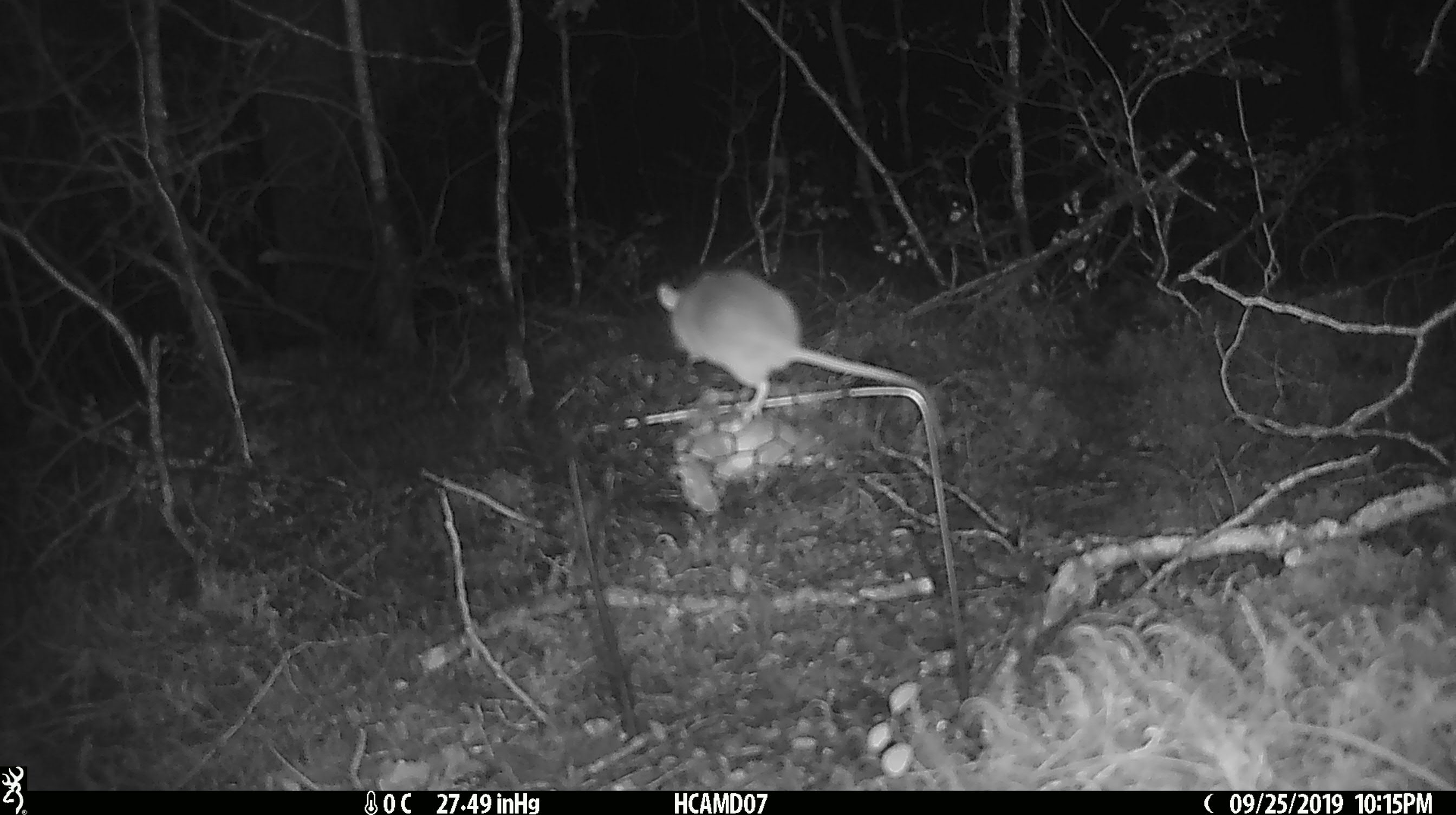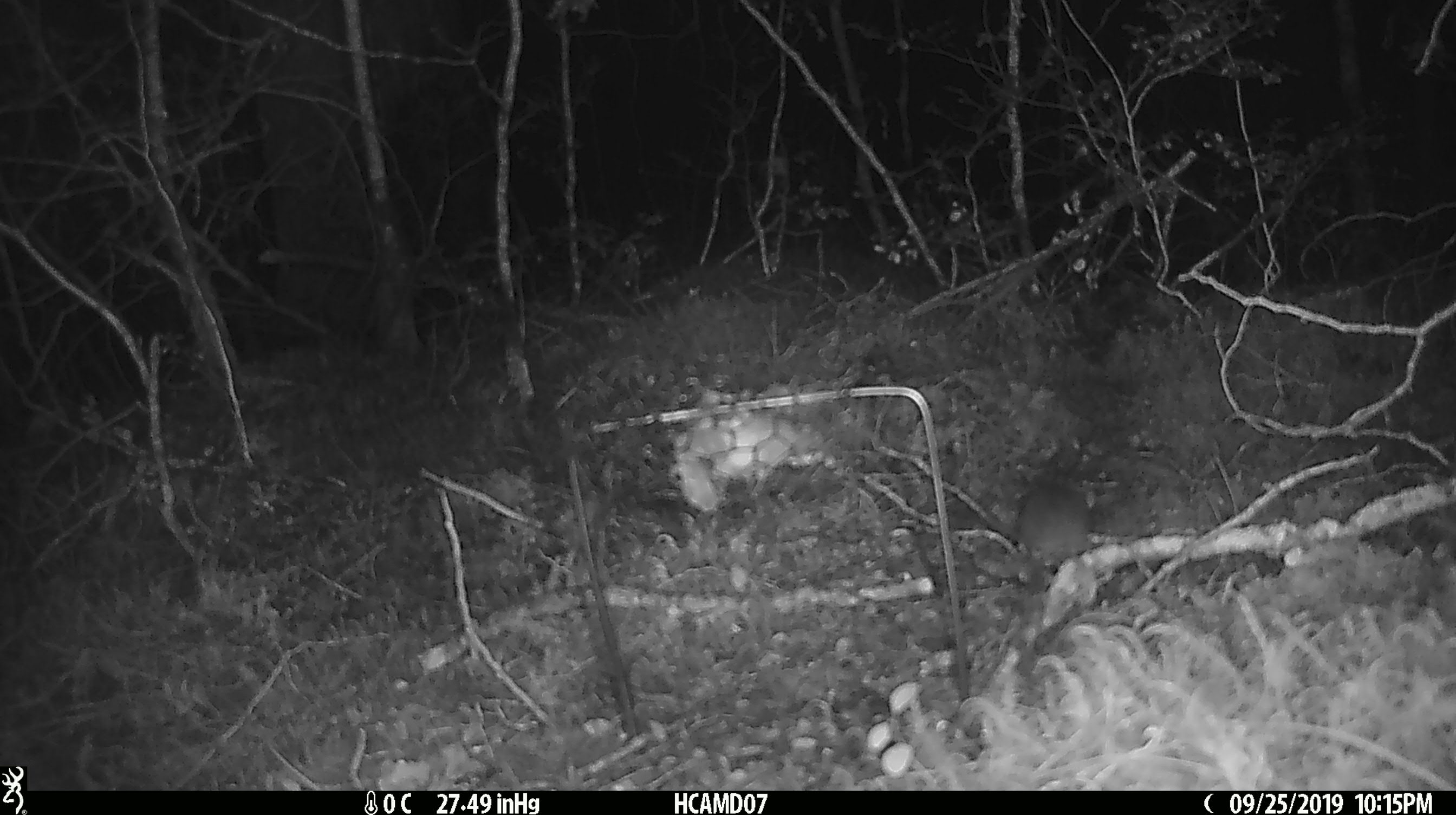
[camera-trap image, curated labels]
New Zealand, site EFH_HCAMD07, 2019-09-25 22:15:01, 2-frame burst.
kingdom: Animalia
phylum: Chordata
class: Mammalia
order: Rodentia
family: Muridae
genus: Mus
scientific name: Mus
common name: mouse